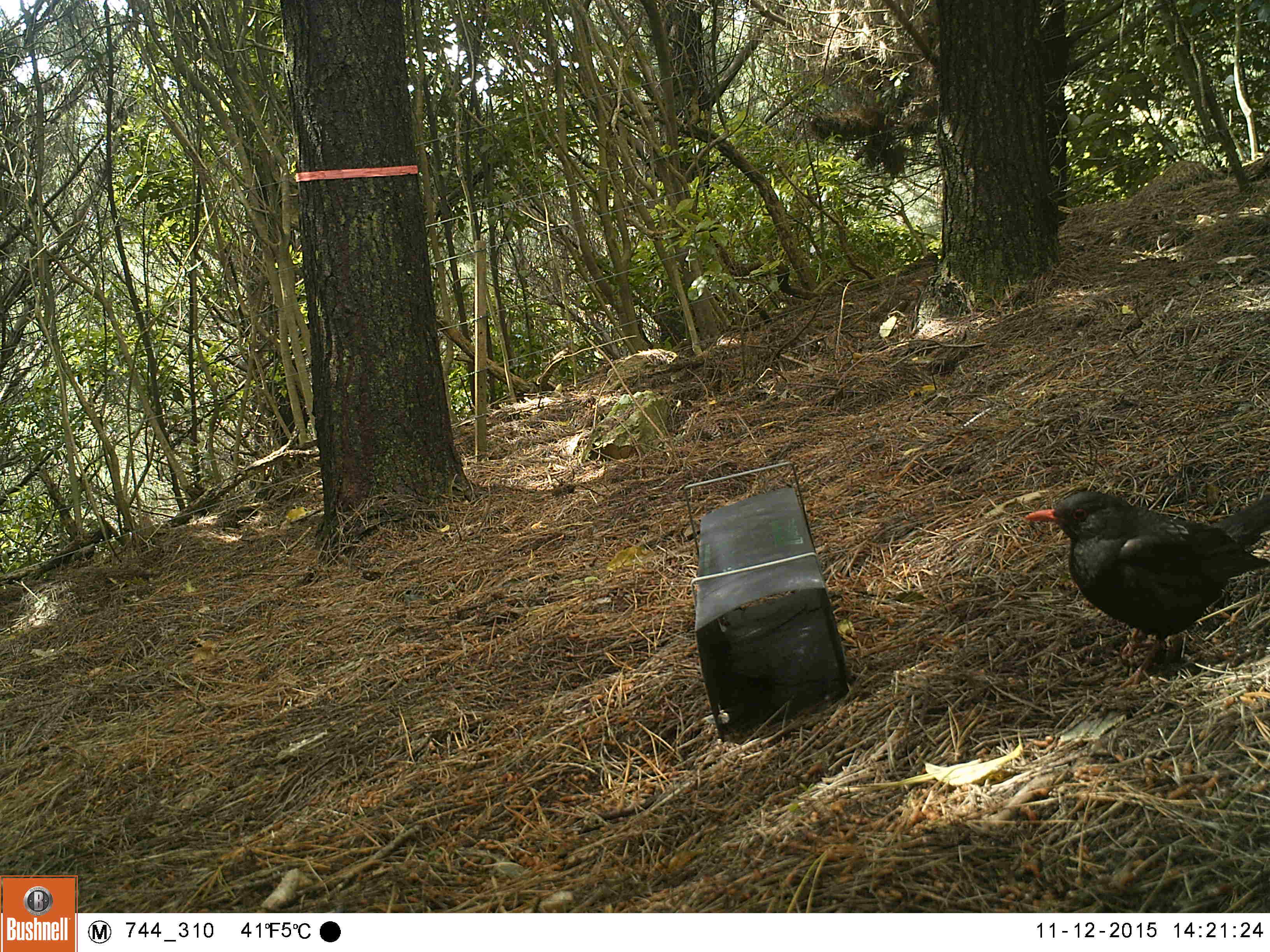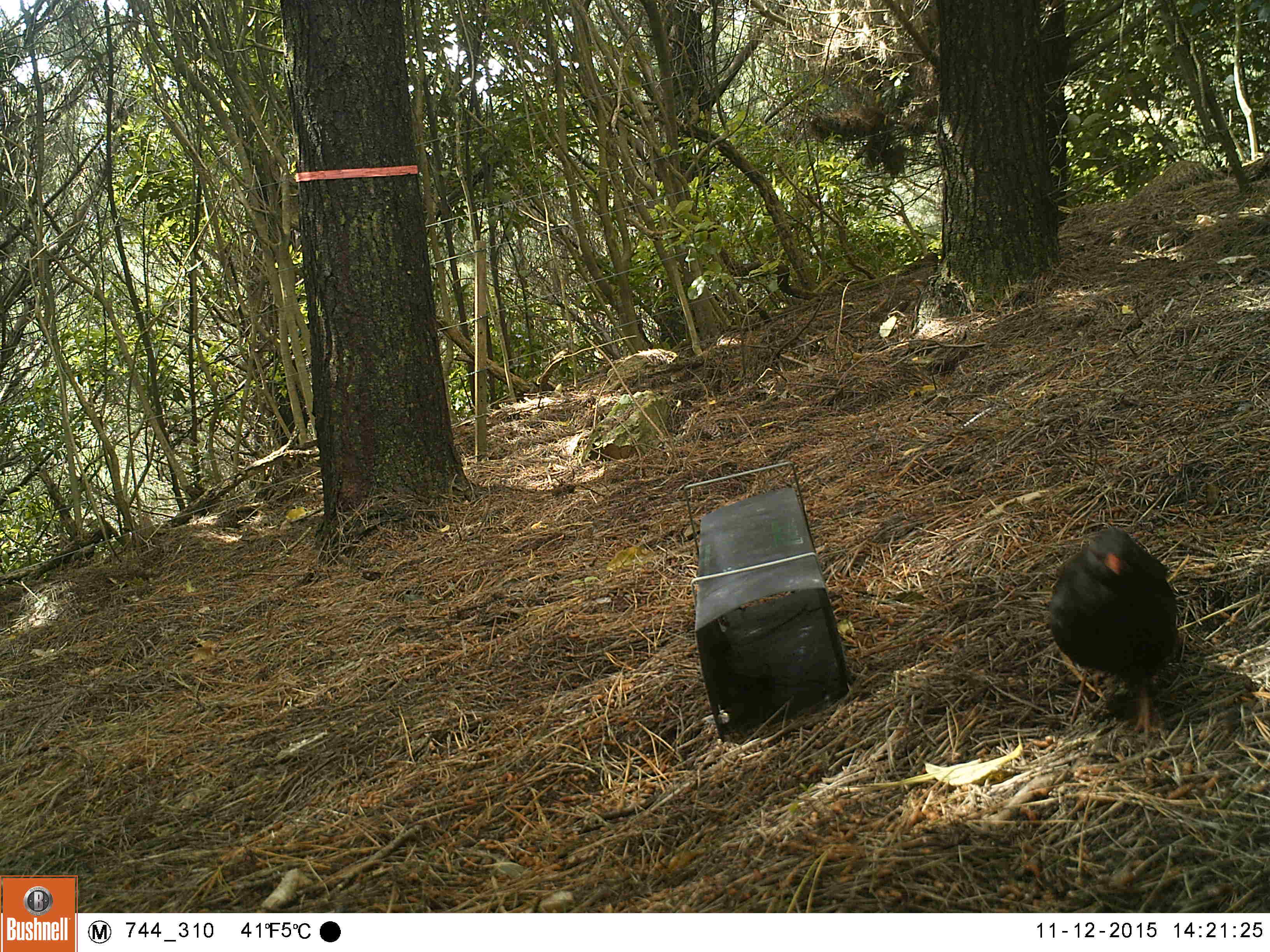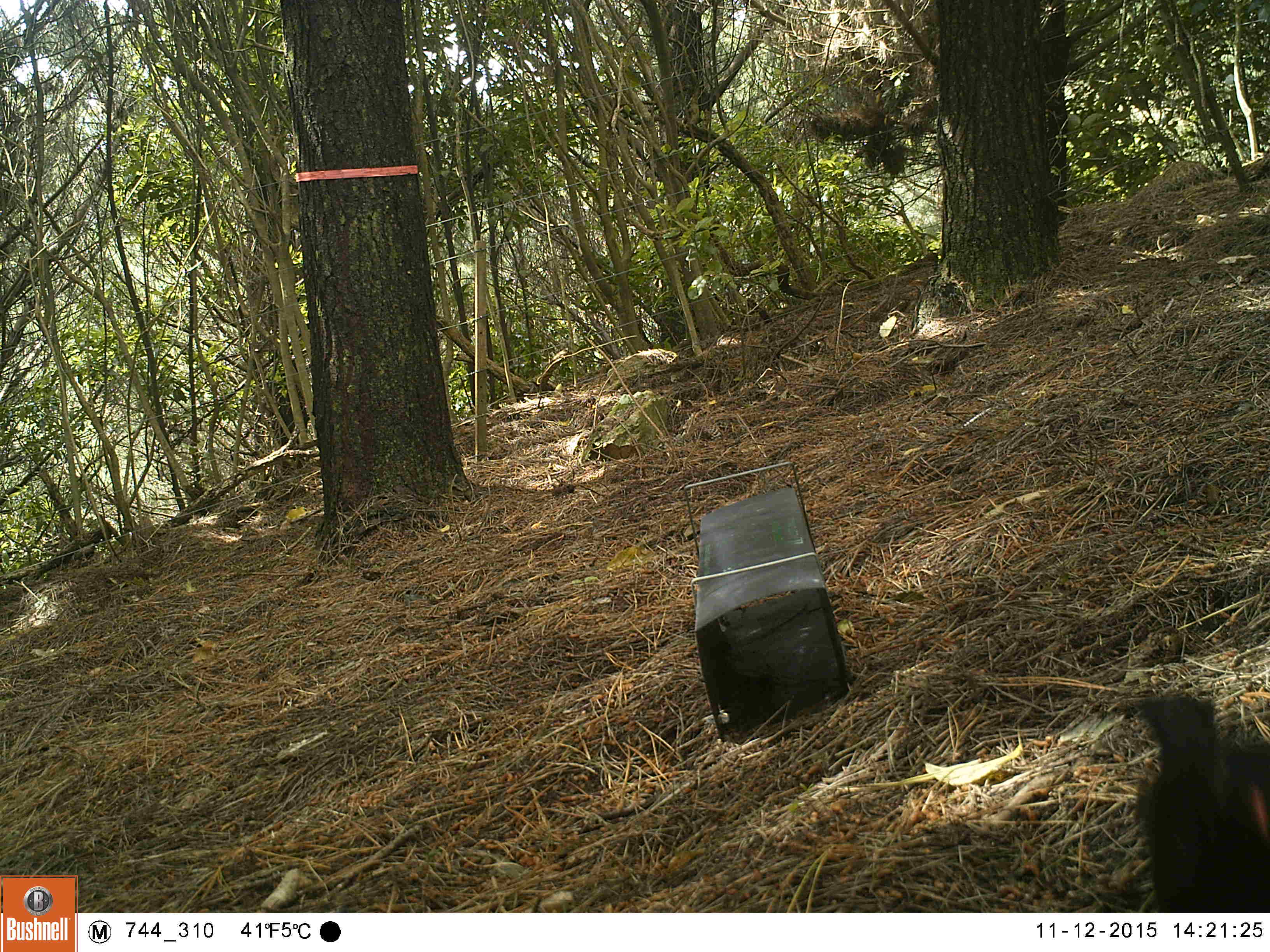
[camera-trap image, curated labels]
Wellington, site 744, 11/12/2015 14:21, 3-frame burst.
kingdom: Animalia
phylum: Chordata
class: Aves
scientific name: Aves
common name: bird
Bird (Aves).